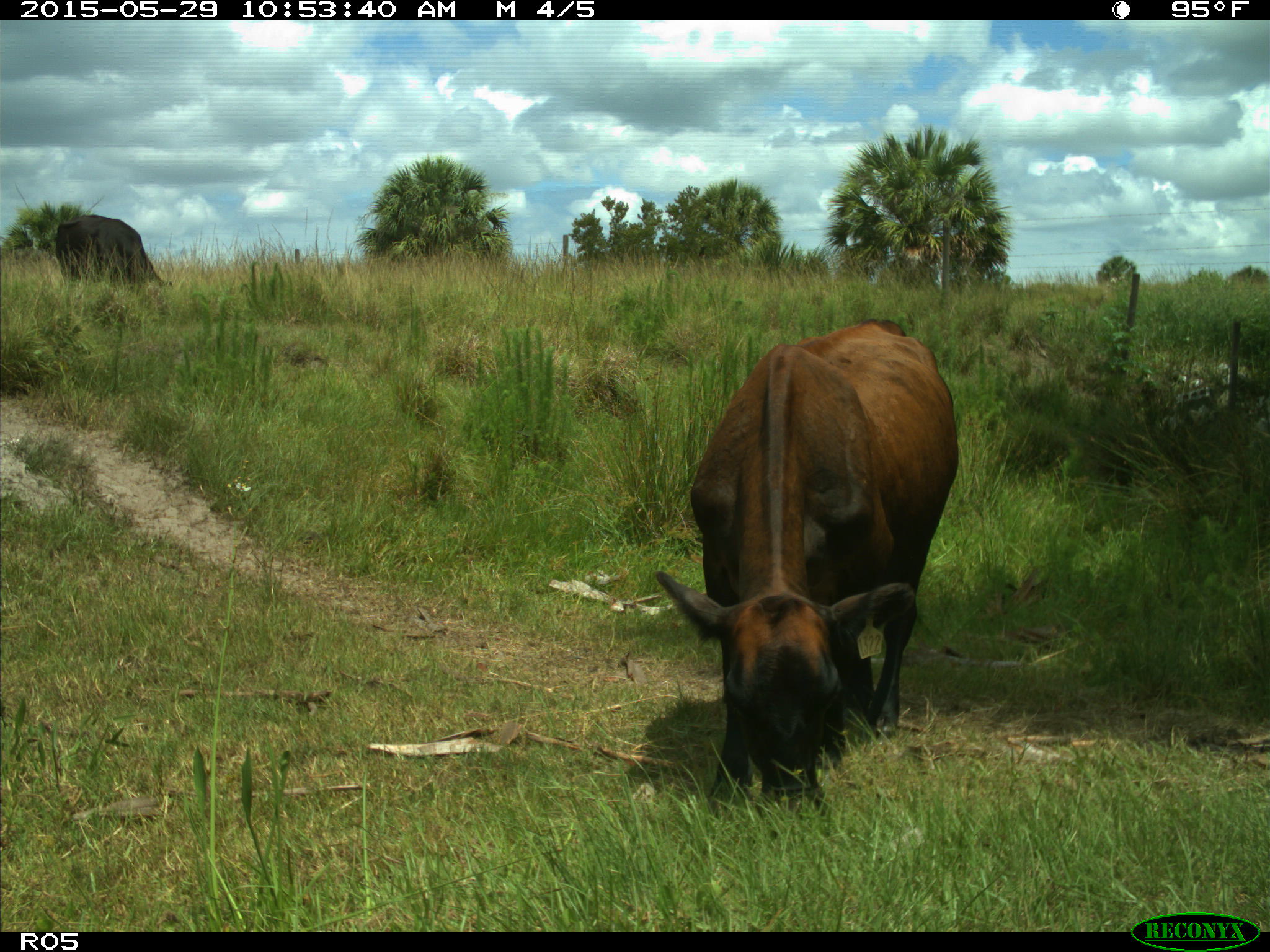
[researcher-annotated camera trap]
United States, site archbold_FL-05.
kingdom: Animalia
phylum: Chordata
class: Mammalia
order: Artiodactyla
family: Bovidae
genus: Bos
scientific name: Bos taurus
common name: domestic cow